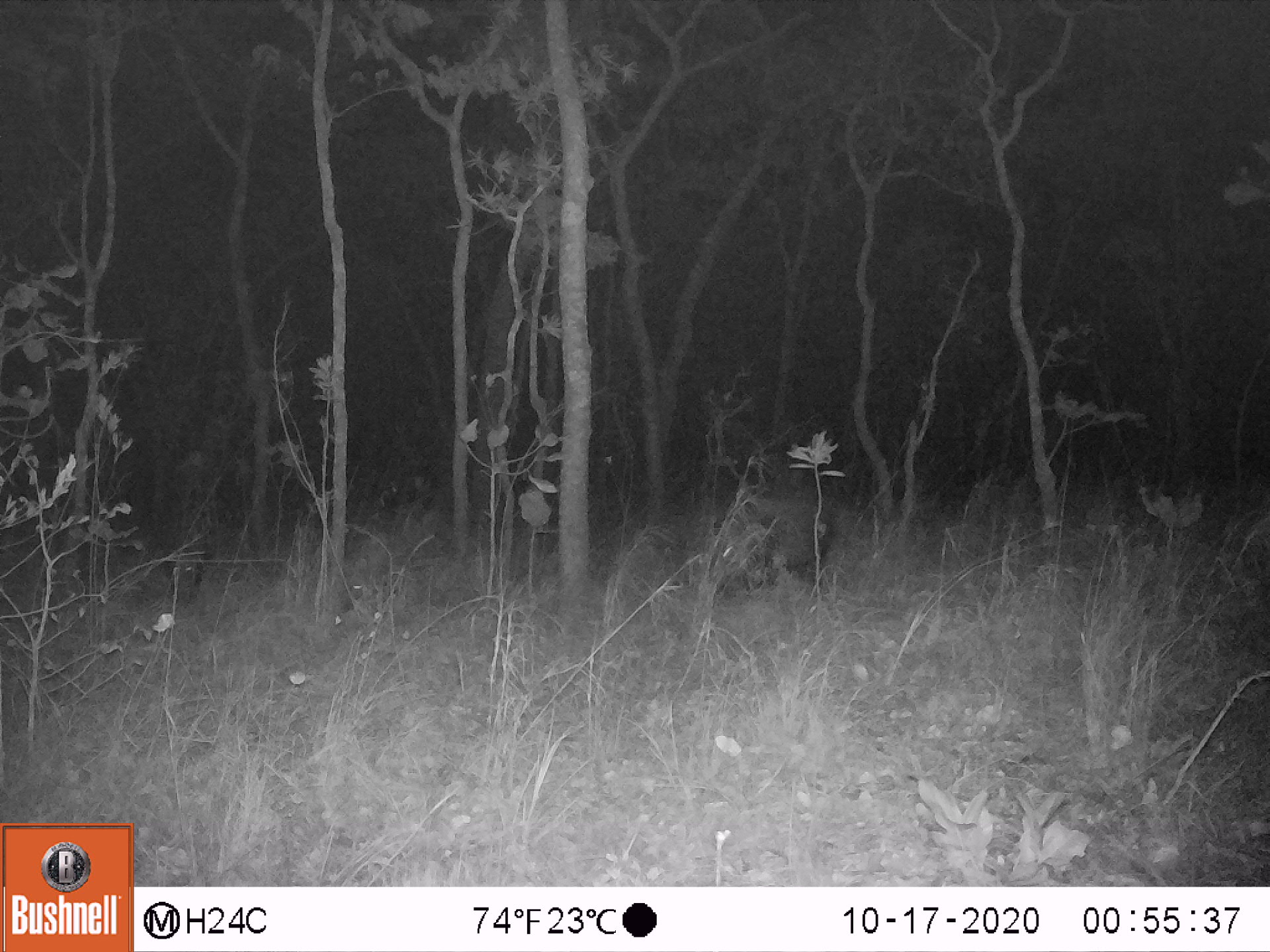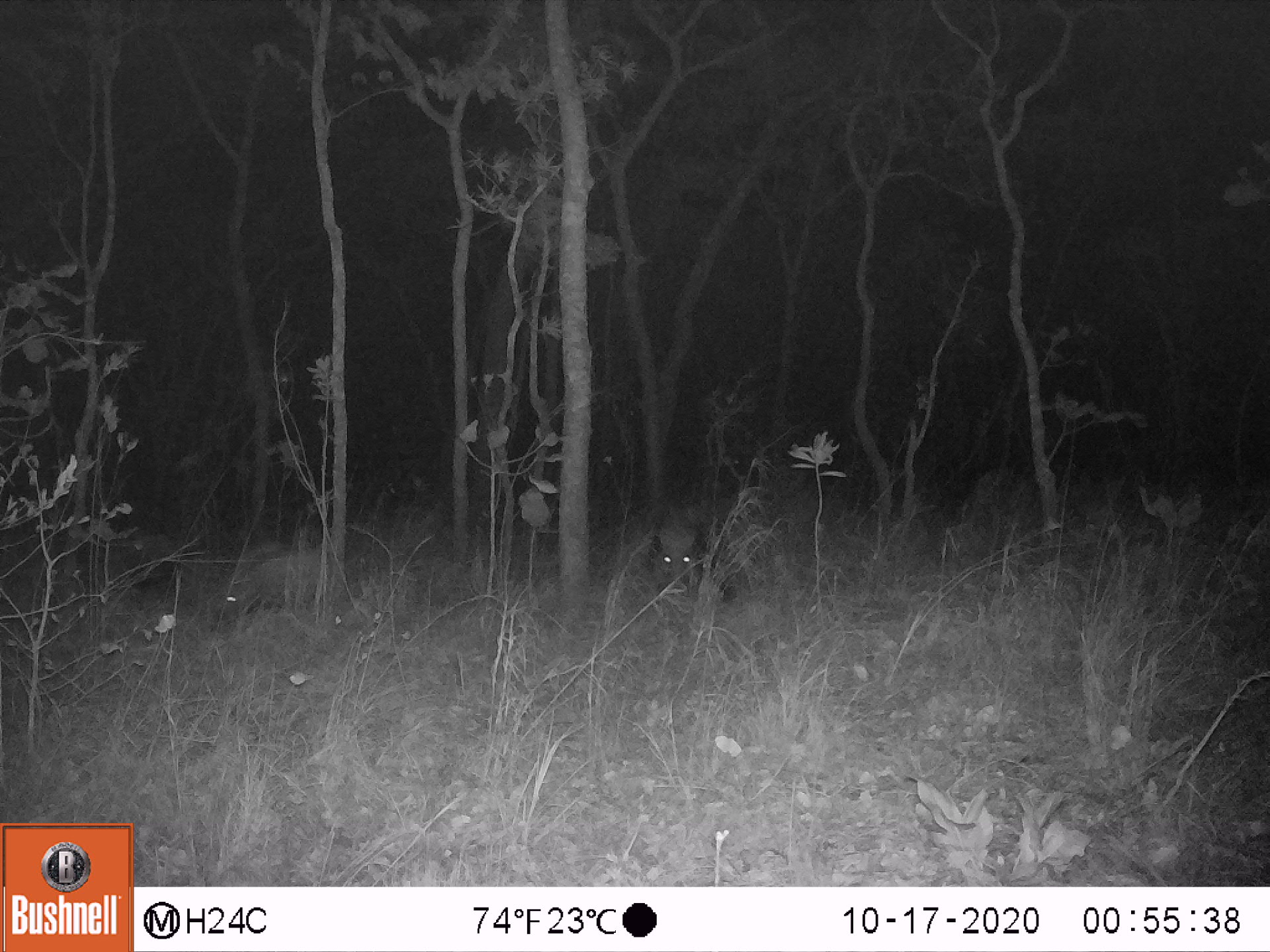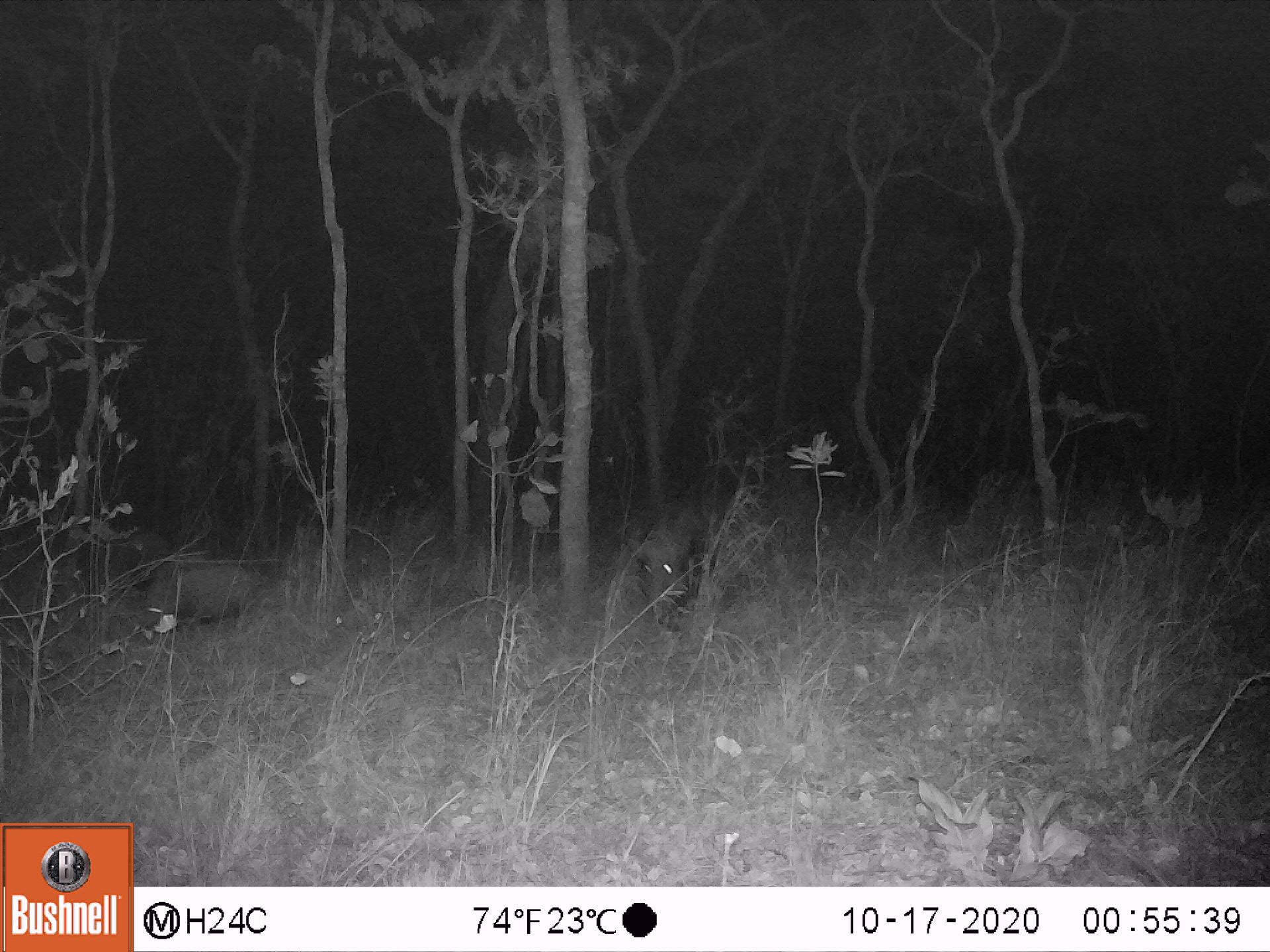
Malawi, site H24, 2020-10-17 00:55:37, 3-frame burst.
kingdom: Animalia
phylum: Chordata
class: Mammalia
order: Artiodactyla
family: Suidae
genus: Potamochoerus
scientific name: Potamochoerus larvatus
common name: bushpig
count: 1